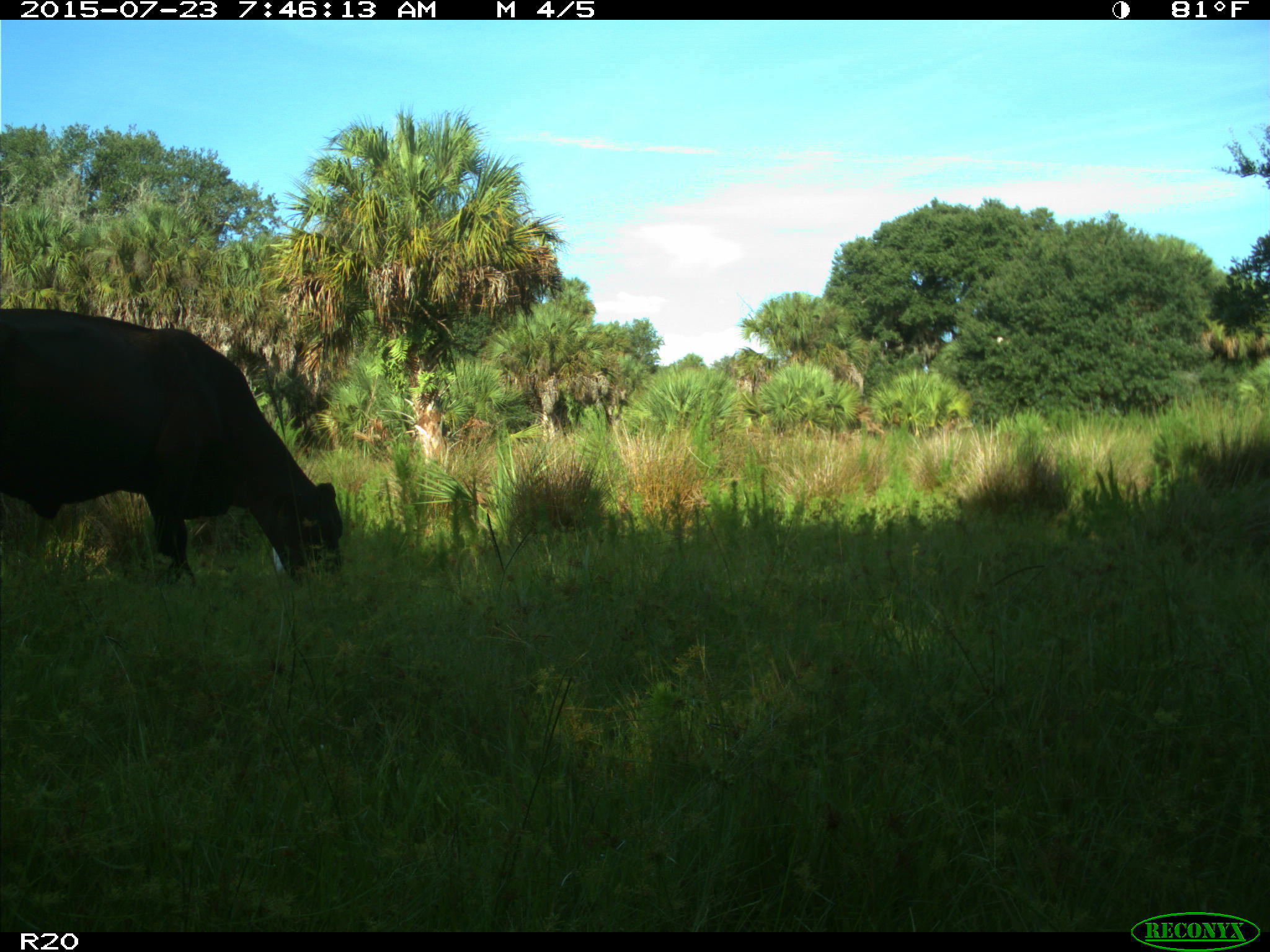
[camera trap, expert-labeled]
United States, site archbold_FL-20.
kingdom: Animalia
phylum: Chordata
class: Mammalia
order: Artiodactyla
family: Bovidae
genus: Bos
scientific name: Bos taurus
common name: domestic cow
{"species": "Bos taurus (domestic cow)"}